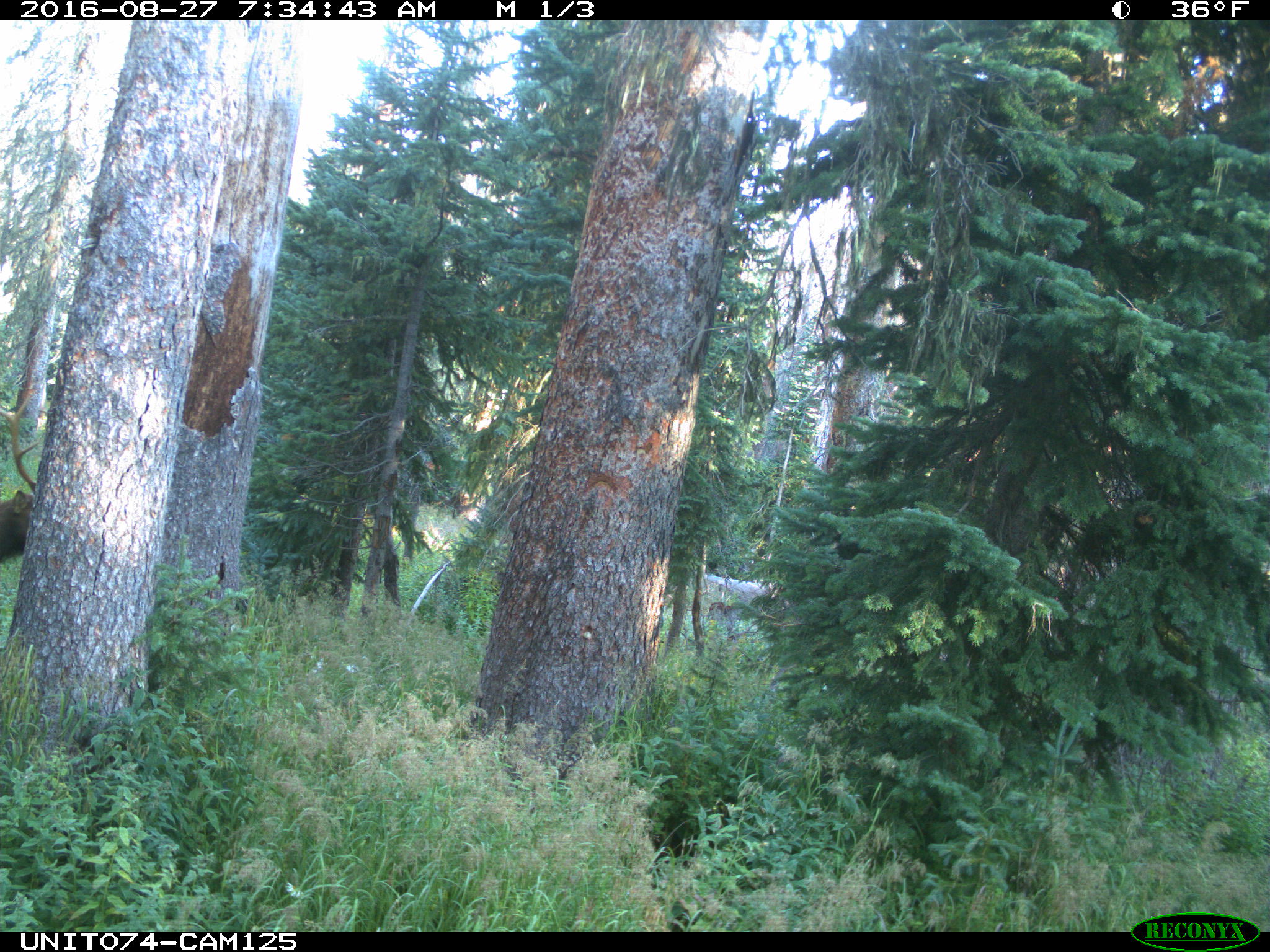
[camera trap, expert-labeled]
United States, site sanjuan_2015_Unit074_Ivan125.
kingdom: Animalia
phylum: Chordata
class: Mammalia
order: Artiodactyla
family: Cervidae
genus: Cervus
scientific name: Cervus elaphus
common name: red deer